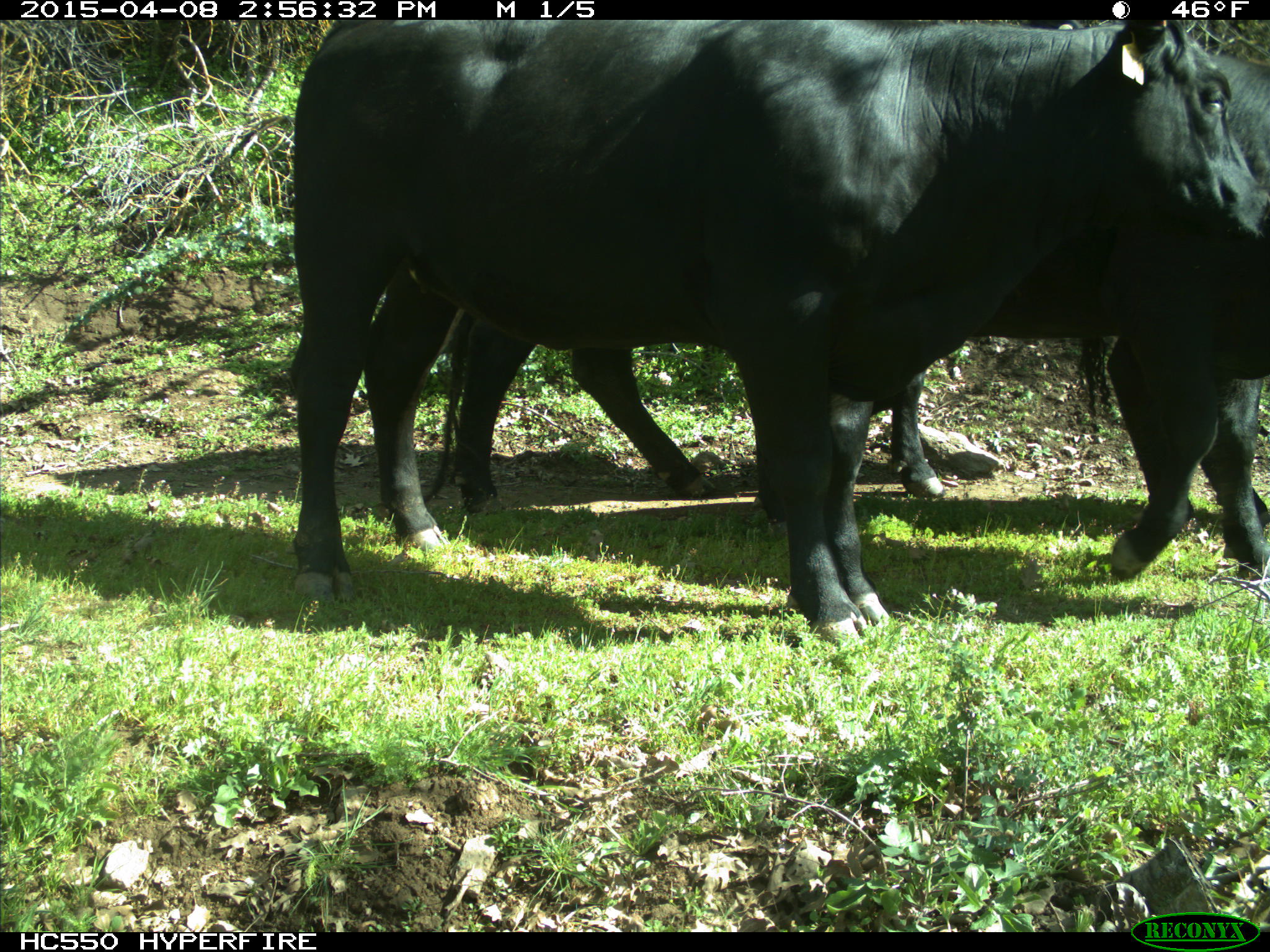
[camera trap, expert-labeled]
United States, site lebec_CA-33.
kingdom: Animalia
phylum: Chordata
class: Mammalia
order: Artiodactyla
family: Bovidae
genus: Bos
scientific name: Bos taurus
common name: domestic cow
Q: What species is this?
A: Bos taurus (domestic cow).